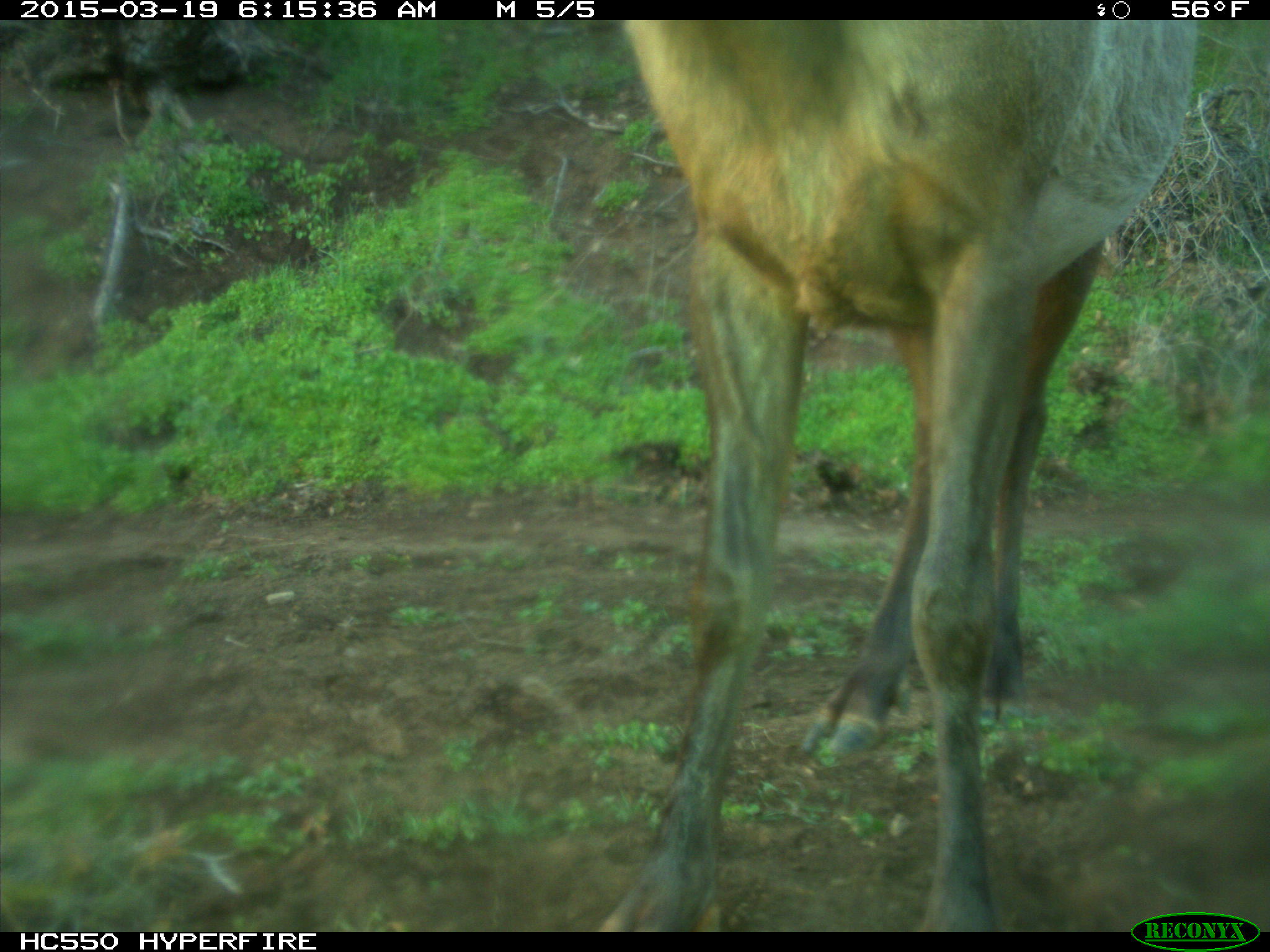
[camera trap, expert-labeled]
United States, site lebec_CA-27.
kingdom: Animalia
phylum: Chordata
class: Mammalia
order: Artiodactyla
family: Cervidae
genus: Cervus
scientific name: Cervus canadensis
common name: elk